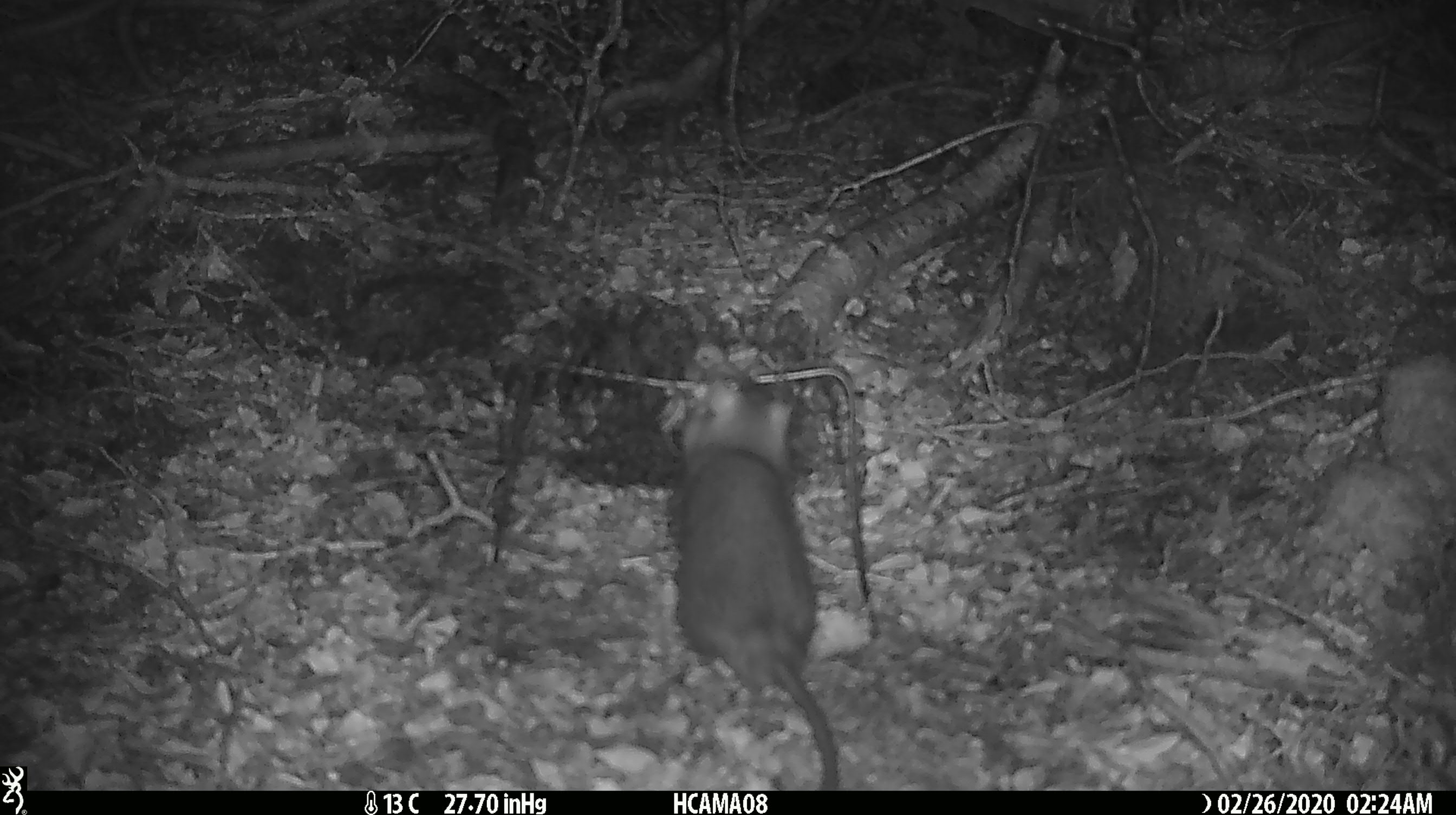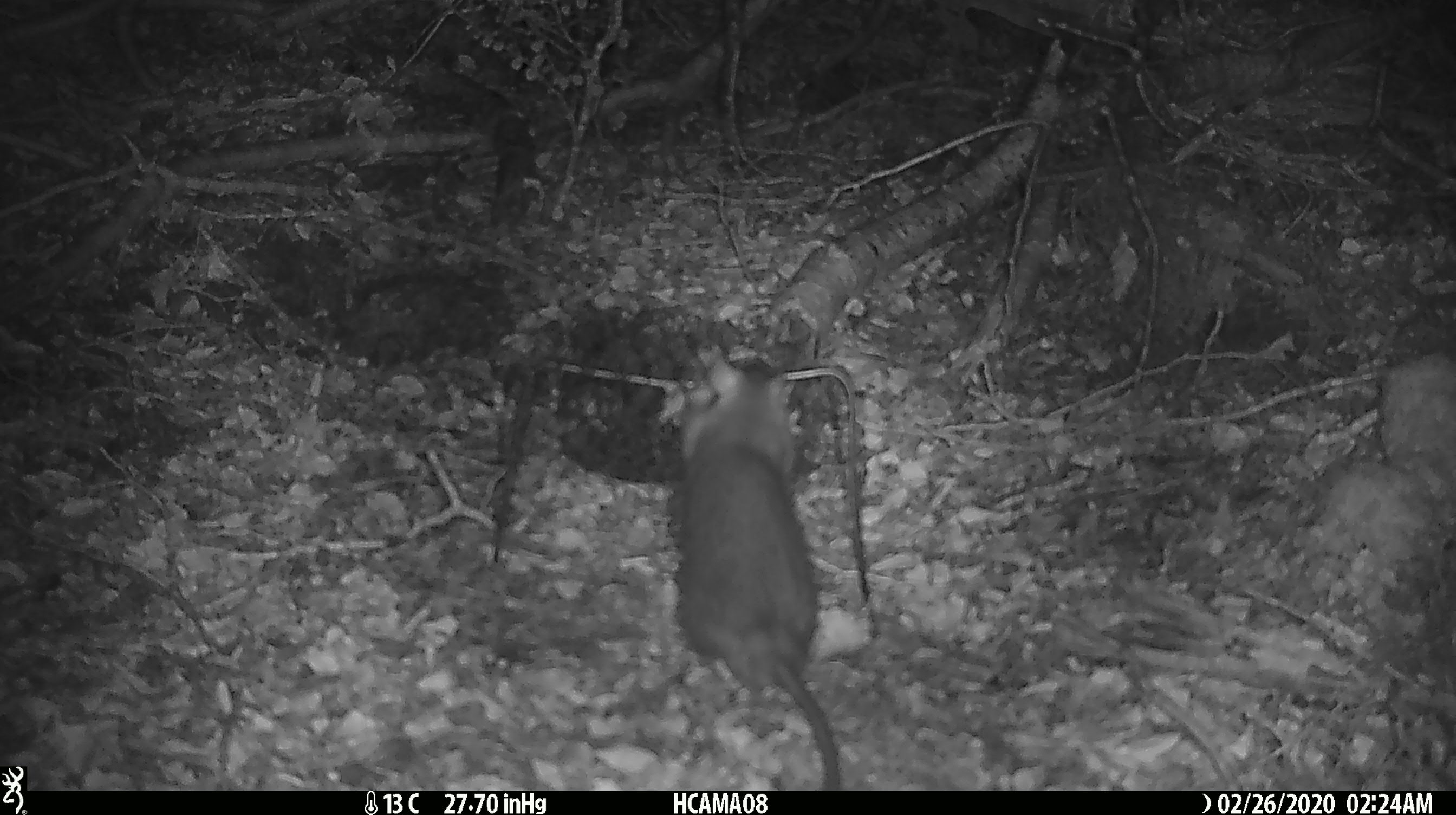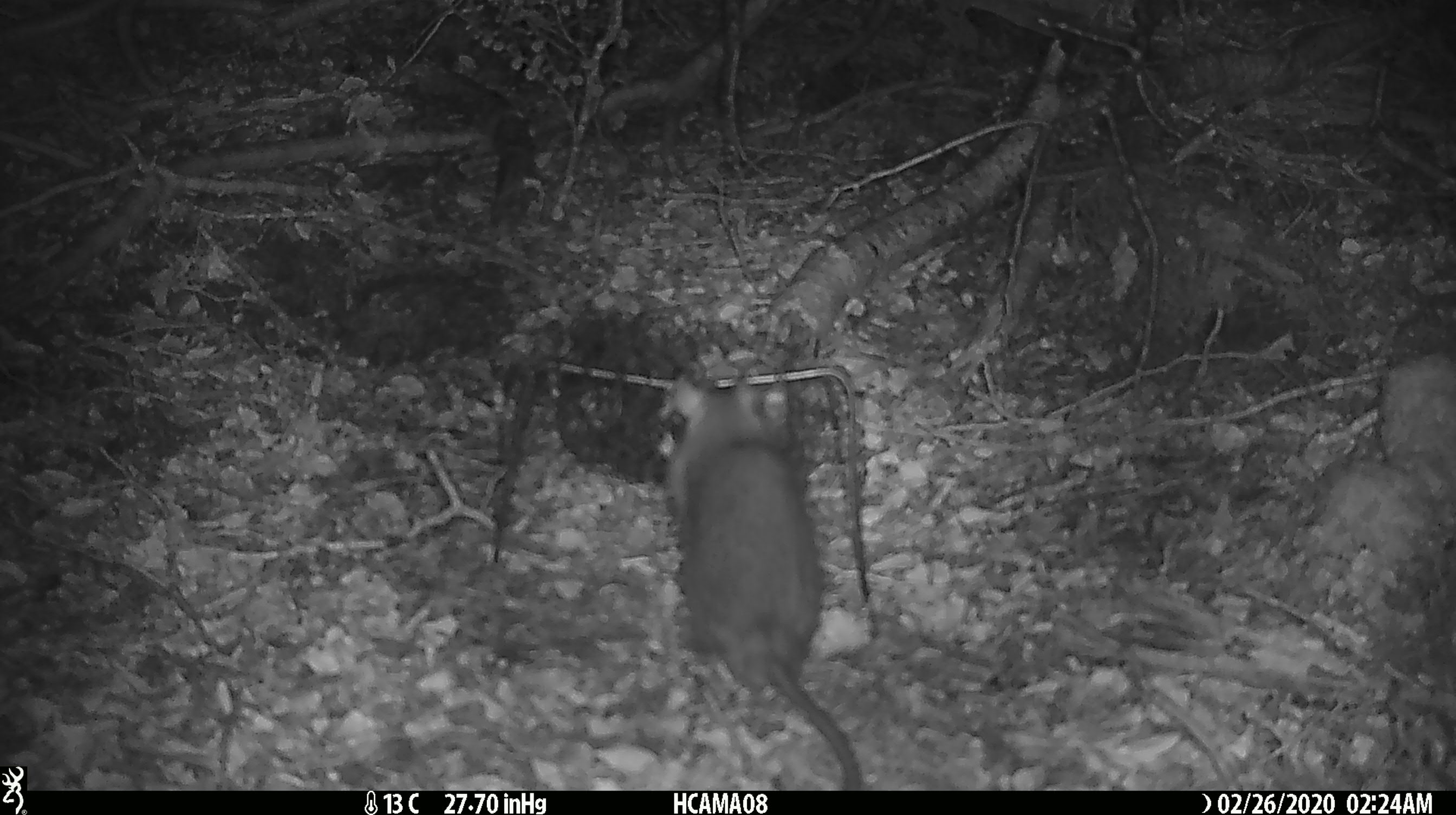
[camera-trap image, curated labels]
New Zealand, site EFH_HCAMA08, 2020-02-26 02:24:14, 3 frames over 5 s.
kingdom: Animalia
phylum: Chordata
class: Mammalia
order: Rodentia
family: Muridae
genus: Rattus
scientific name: Rattus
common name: rat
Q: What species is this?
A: Rat (Rattus).